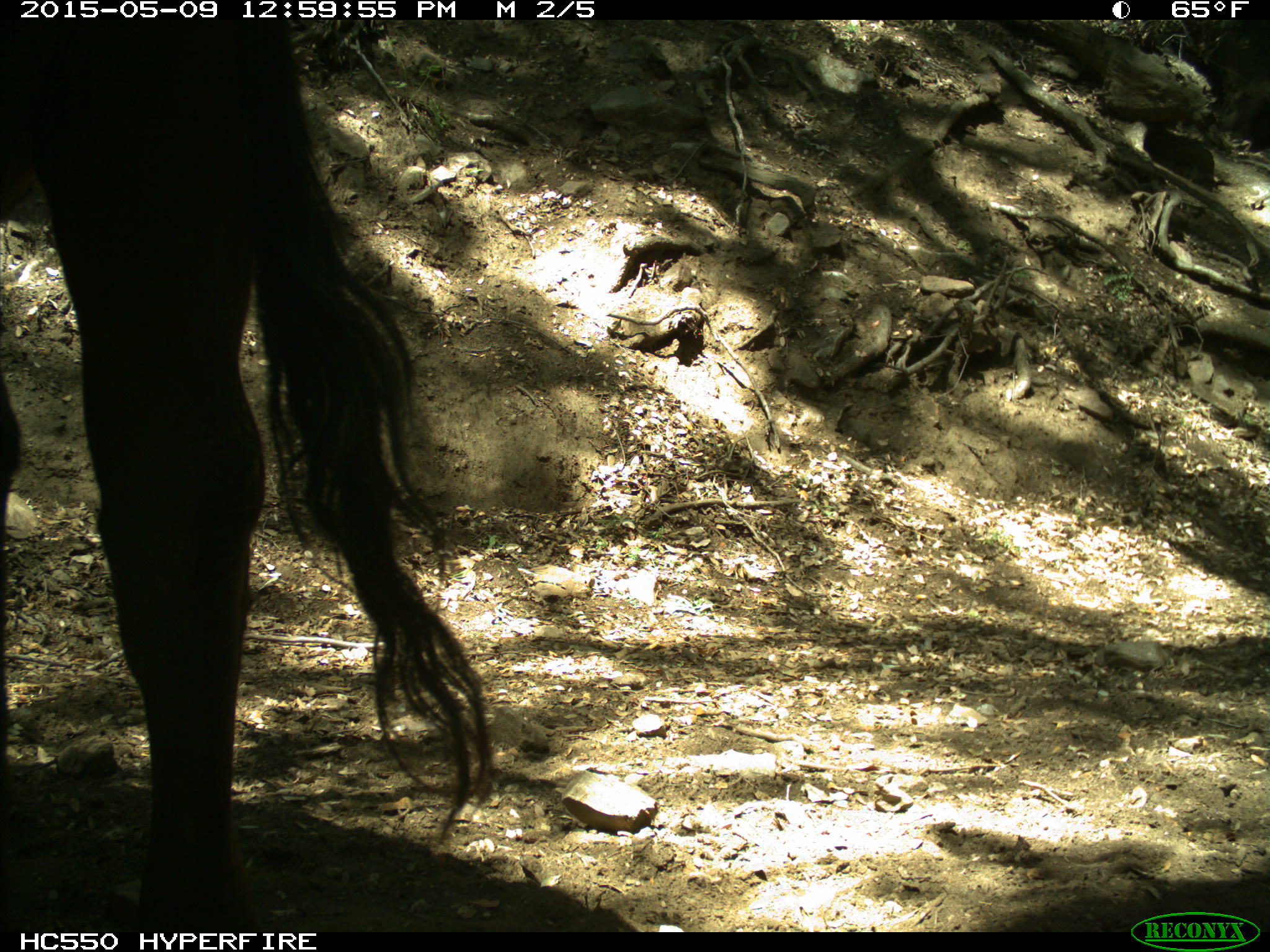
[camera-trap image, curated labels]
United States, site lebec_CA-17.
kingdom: Animalia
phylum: Chordata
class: Mammalia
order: Artiodactyla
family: Bovidae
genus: Bos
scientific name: Bos taurus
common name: domestic cow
Bos taurus (domestic cow).